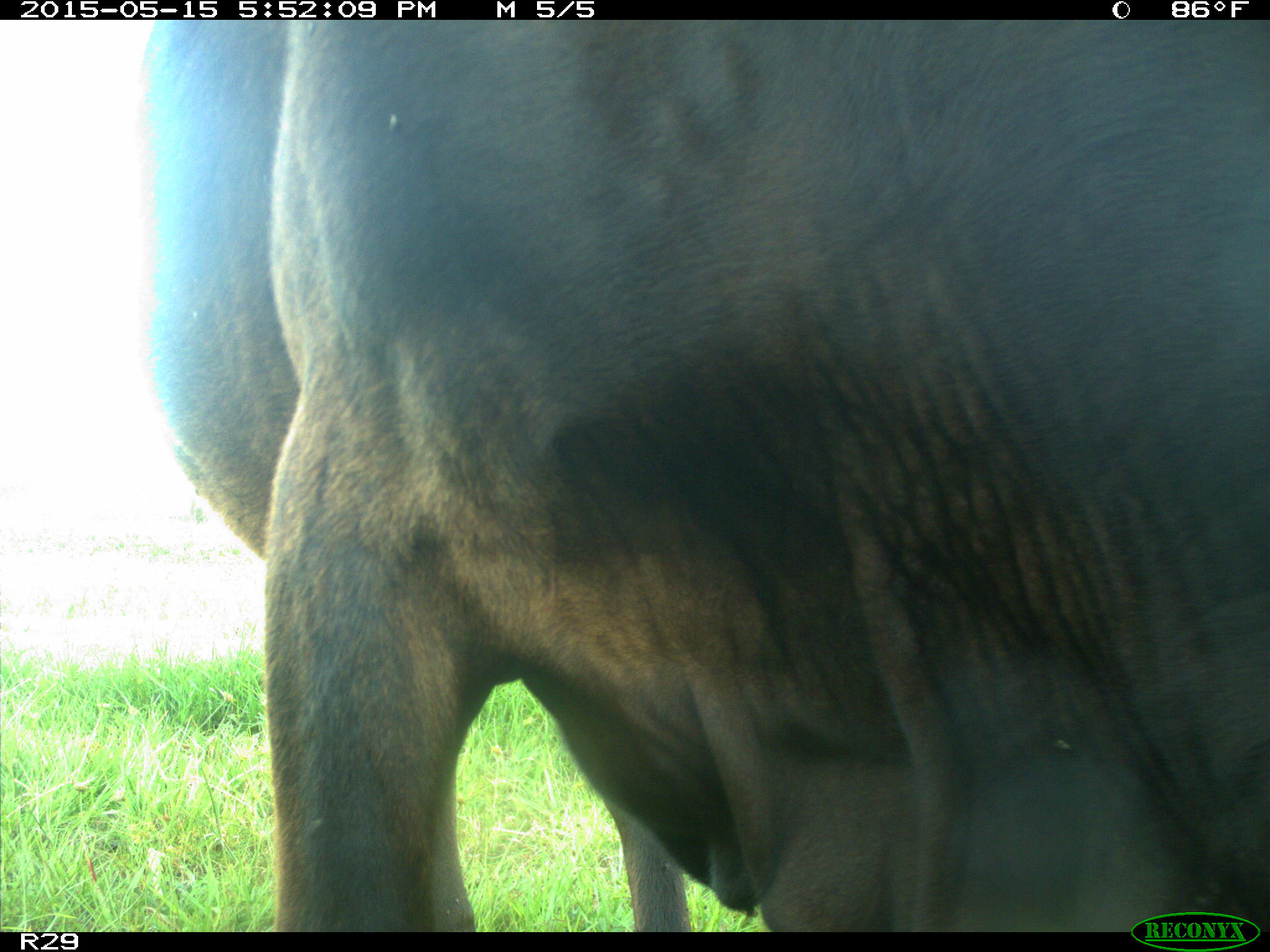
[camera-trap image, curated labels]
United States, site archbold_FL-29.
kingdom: Animalia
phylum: Chordata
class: Mammalia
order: Artiodactyla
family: Bovidae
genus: Bos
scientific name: Bos taurus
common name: domestic cow